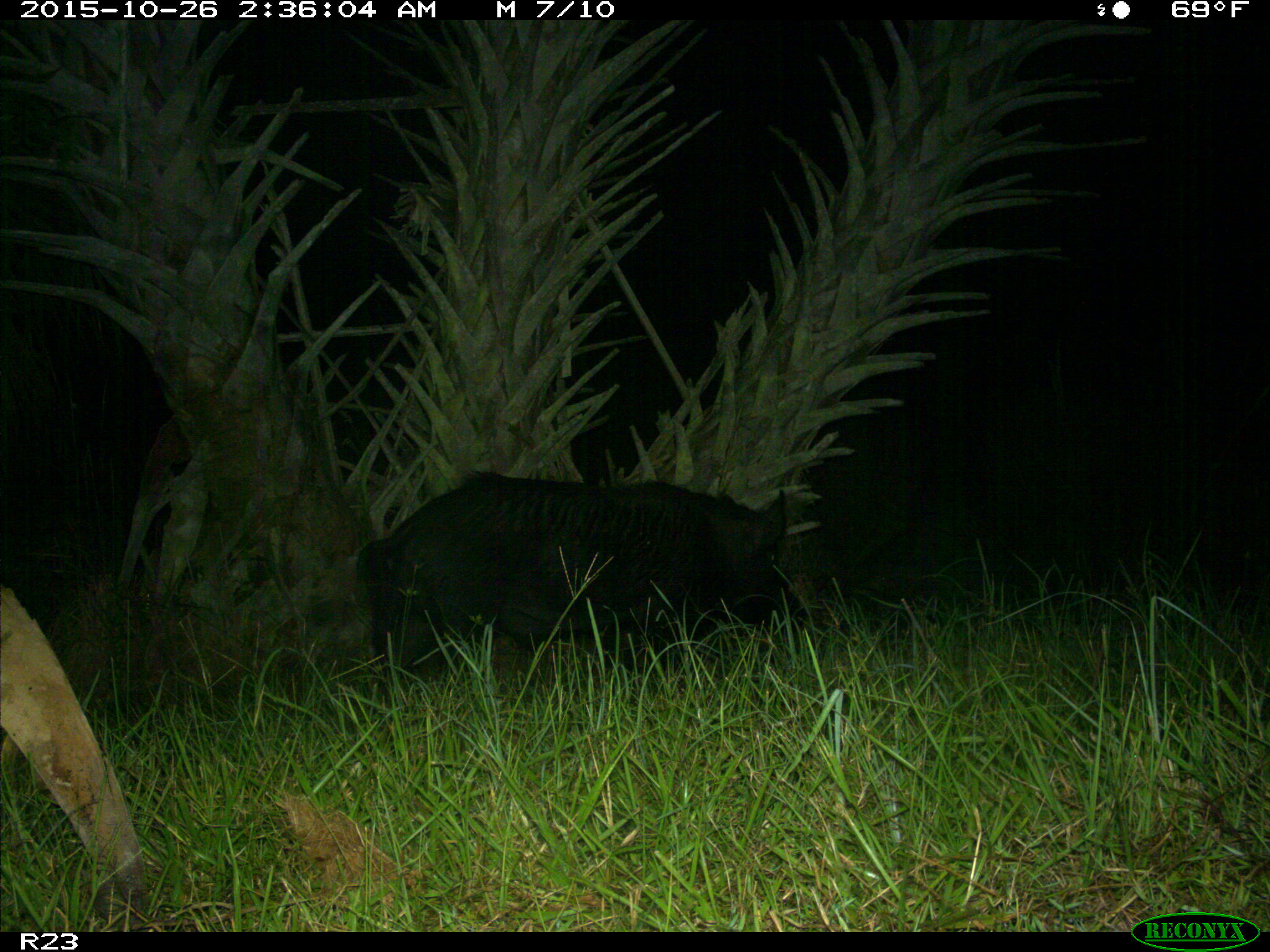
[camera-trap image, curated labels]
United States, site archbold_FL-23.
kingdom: Animalia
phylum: Chordata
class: Mammalia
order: Artiodactyla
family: Suidae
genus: Sus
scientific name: Sus scrofa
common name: wild boar